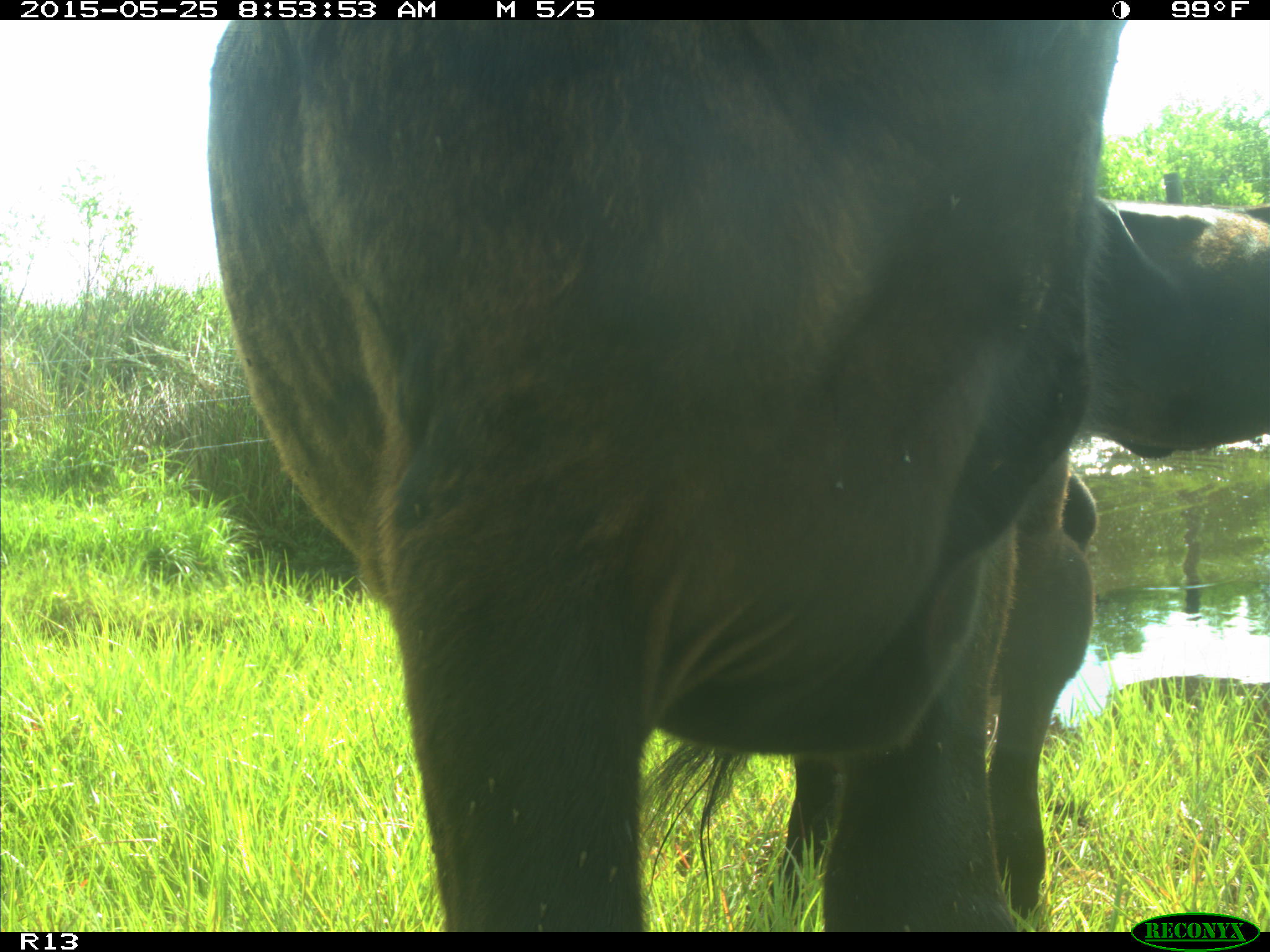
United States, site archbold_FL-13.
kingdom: Animalia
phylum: Chordata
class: Mammalia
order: Artiodactyla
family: Bovidae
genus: Bos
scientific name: Bos taurus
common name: domestic cow